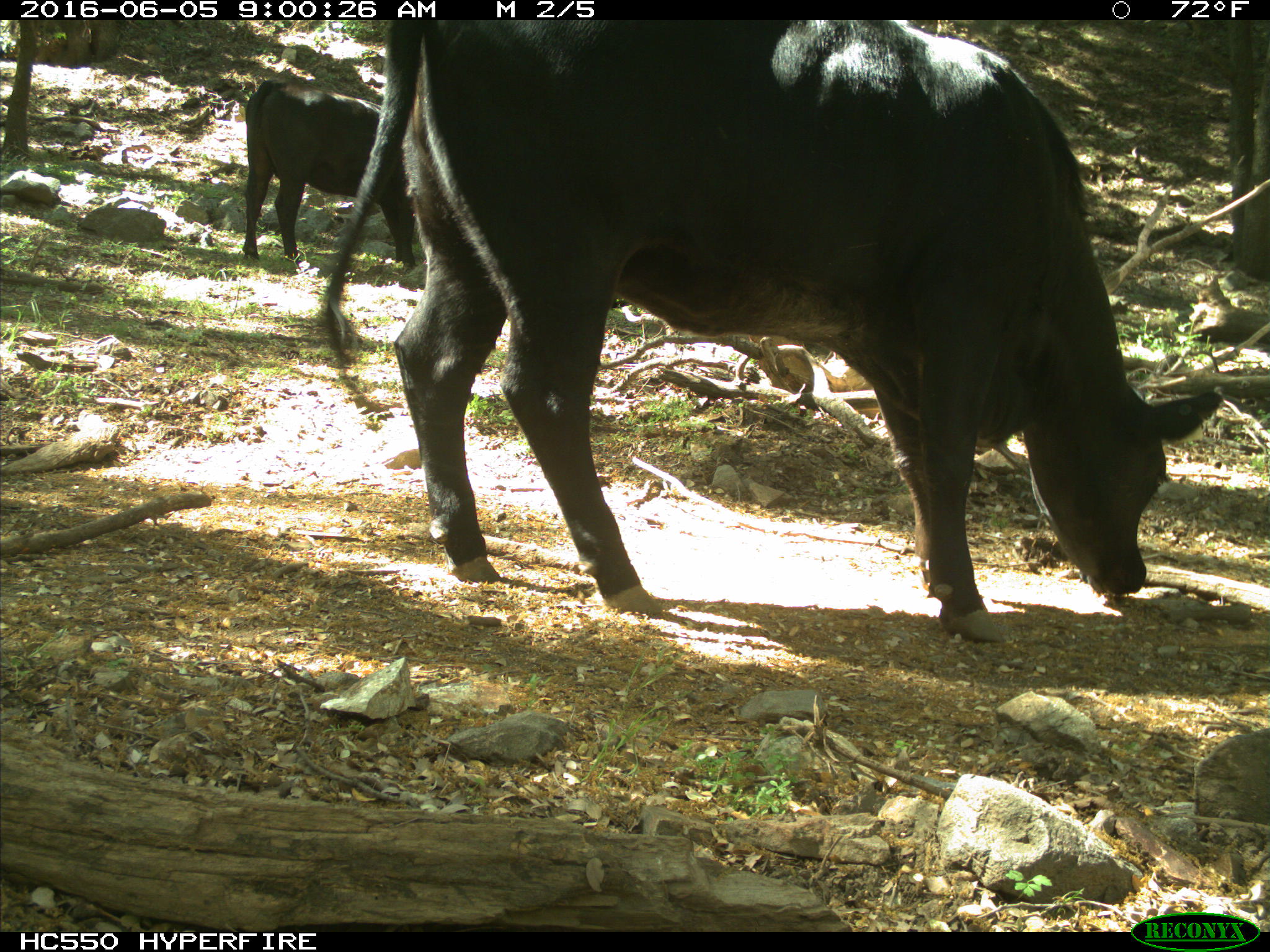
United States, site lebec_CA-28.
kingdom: Animalia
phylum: Chordata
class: Mammalia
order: Artiodactyla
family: Bovidae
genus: Bos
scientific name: Bos taurus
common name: domestic cow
Bos taurus (domestic cow).